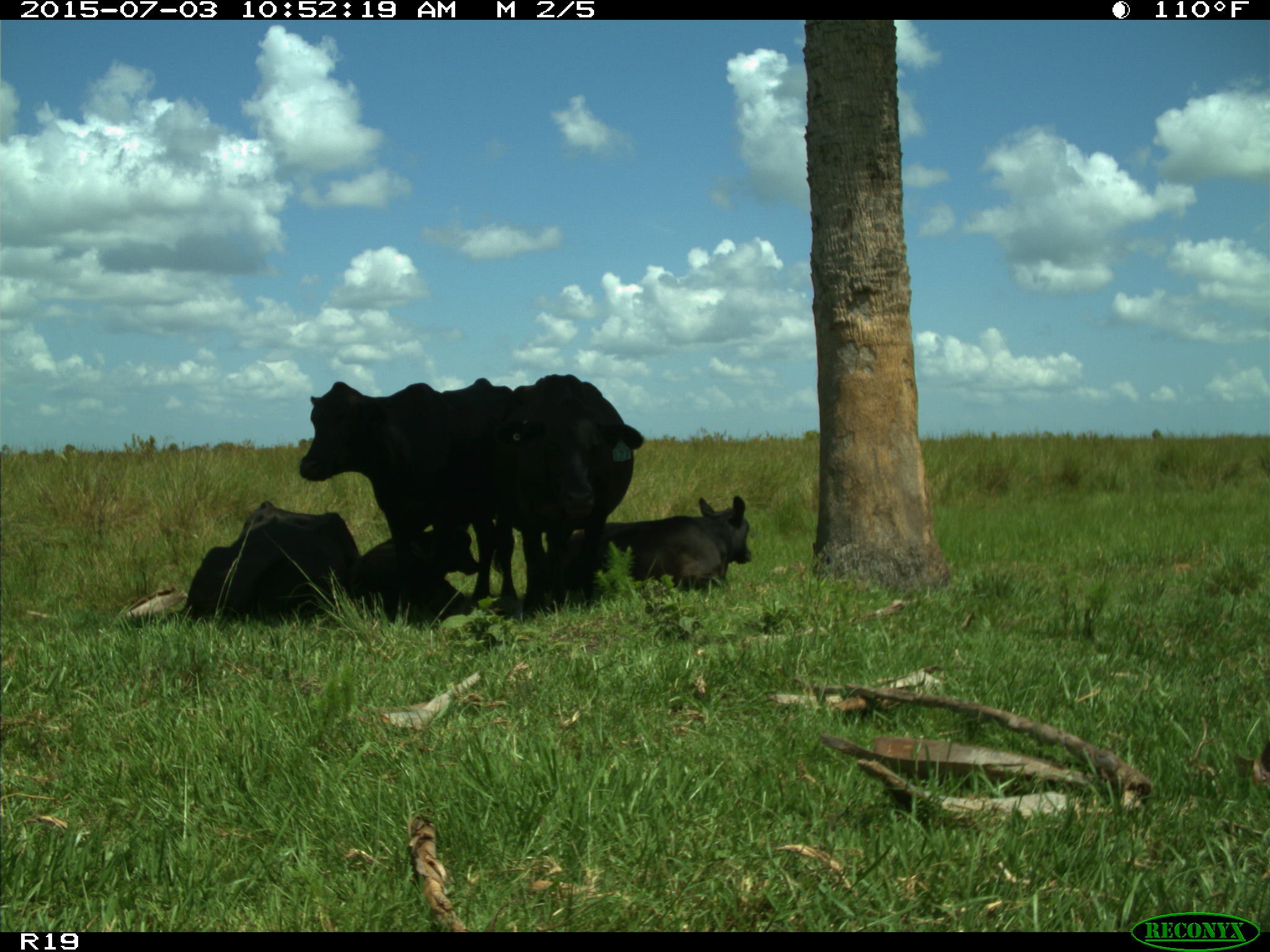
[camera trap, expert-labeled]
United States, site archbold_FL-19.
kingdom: Animalia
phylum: Chordata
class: Mammalia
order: Artiodactyla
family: Bovidae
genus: Bos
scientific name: Bos taurus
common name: domestic cow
Bos taurus (domestic cow).